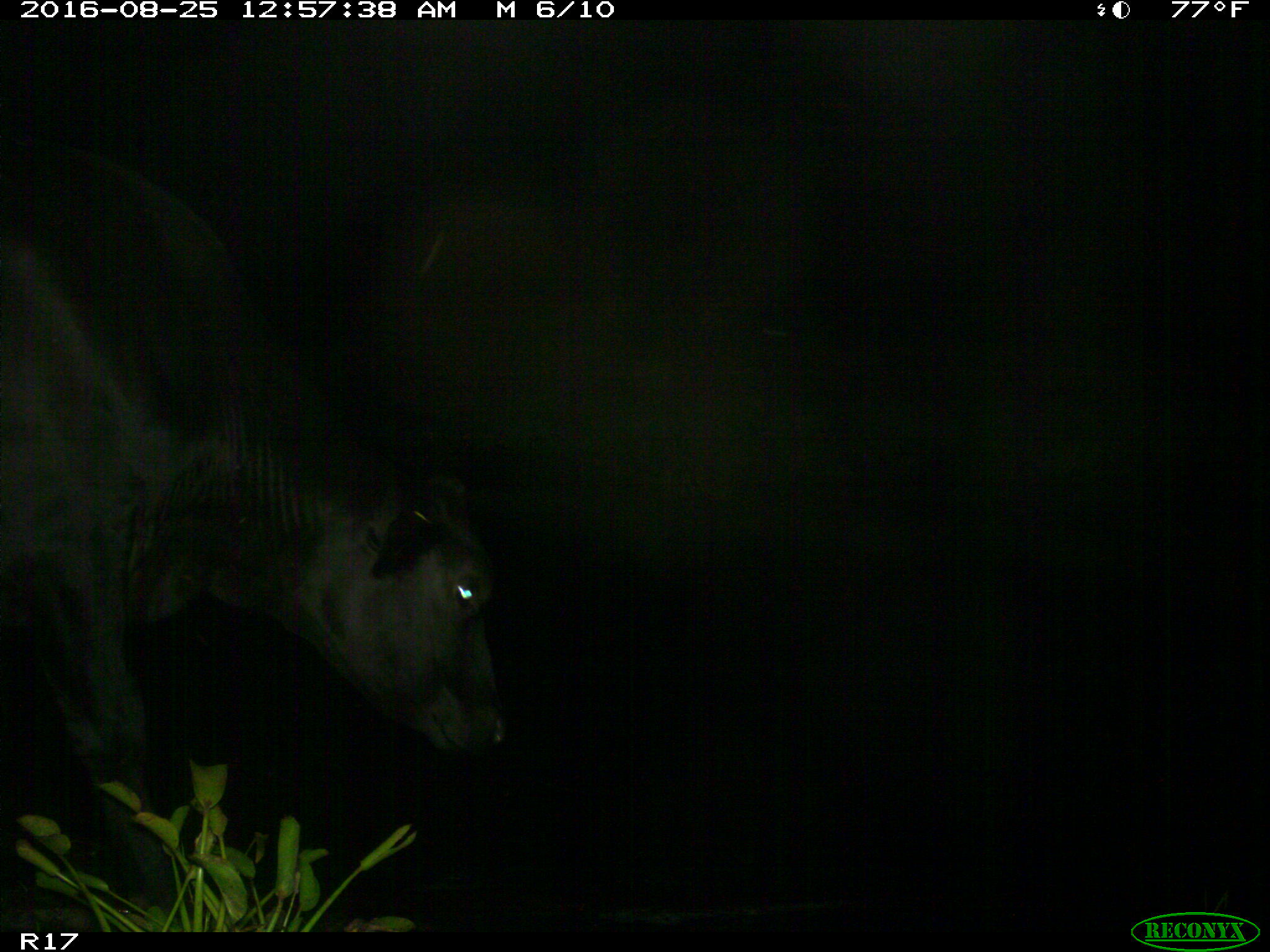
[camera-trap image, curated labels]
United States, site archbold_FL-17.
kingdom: Animalia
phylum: Chordata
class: Mammalia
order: Artiodactyla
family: Bovidae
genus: Bos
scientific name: Bos taurus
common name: domestic cow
Bos taurus (domestic cow).